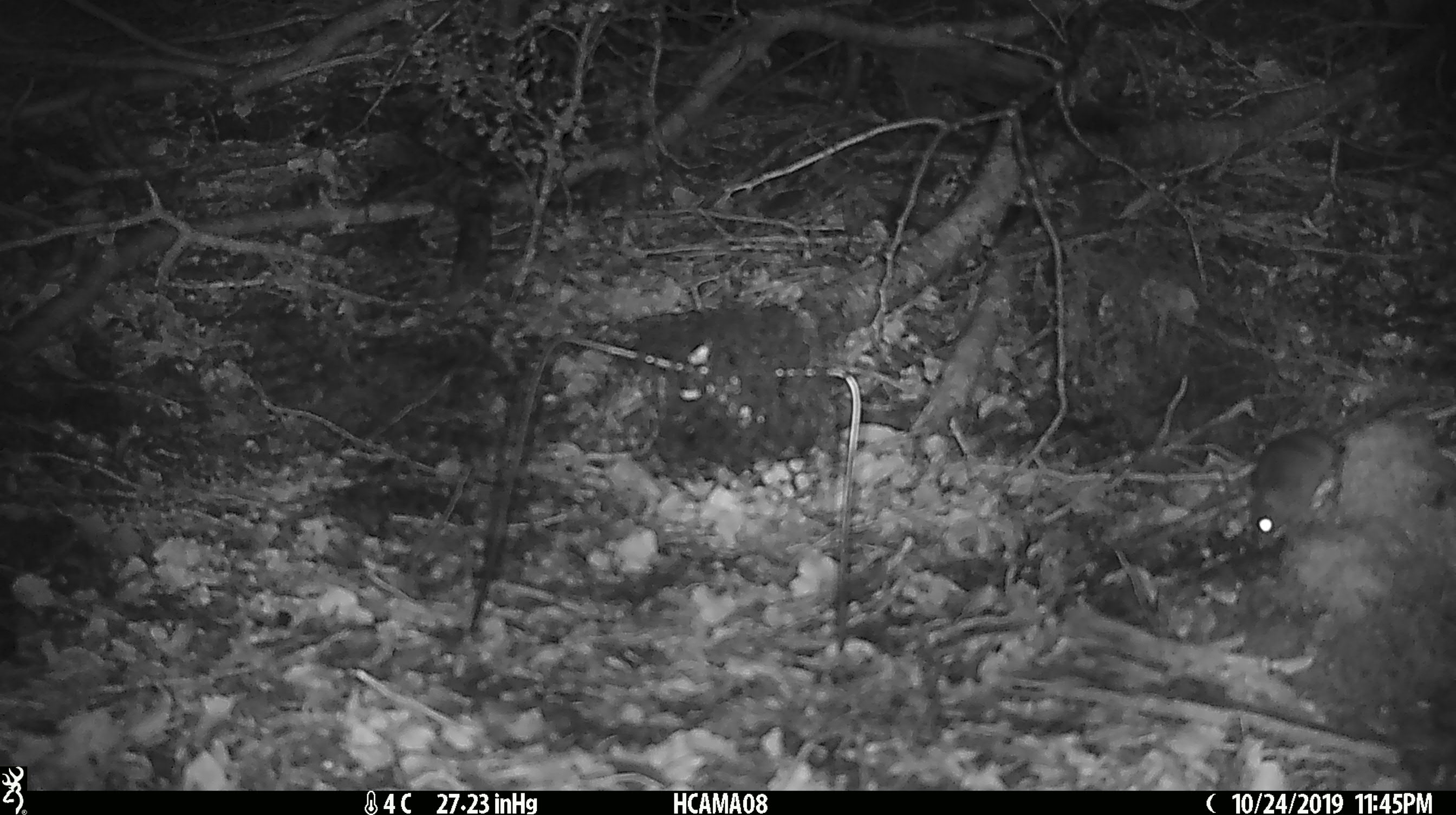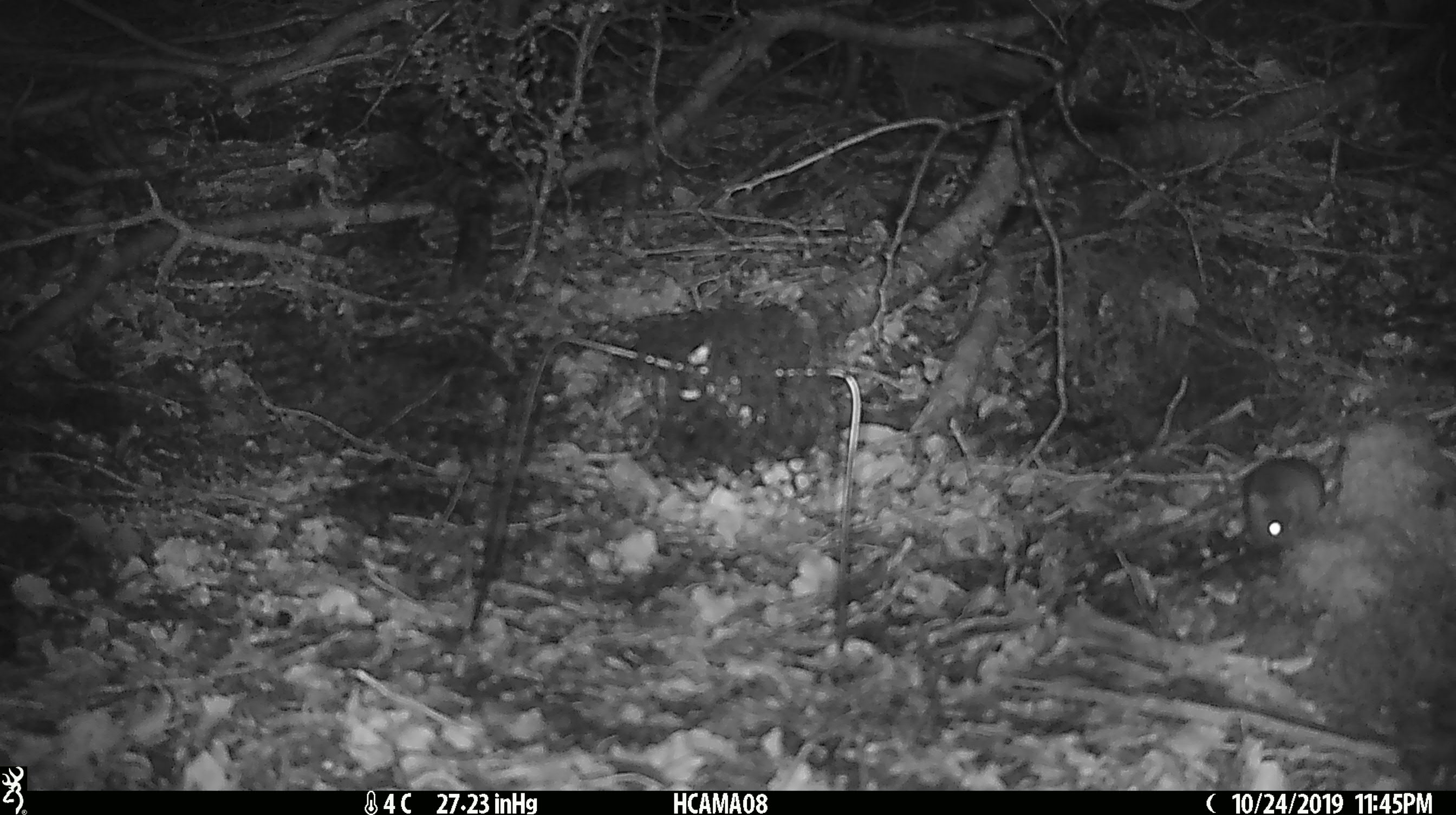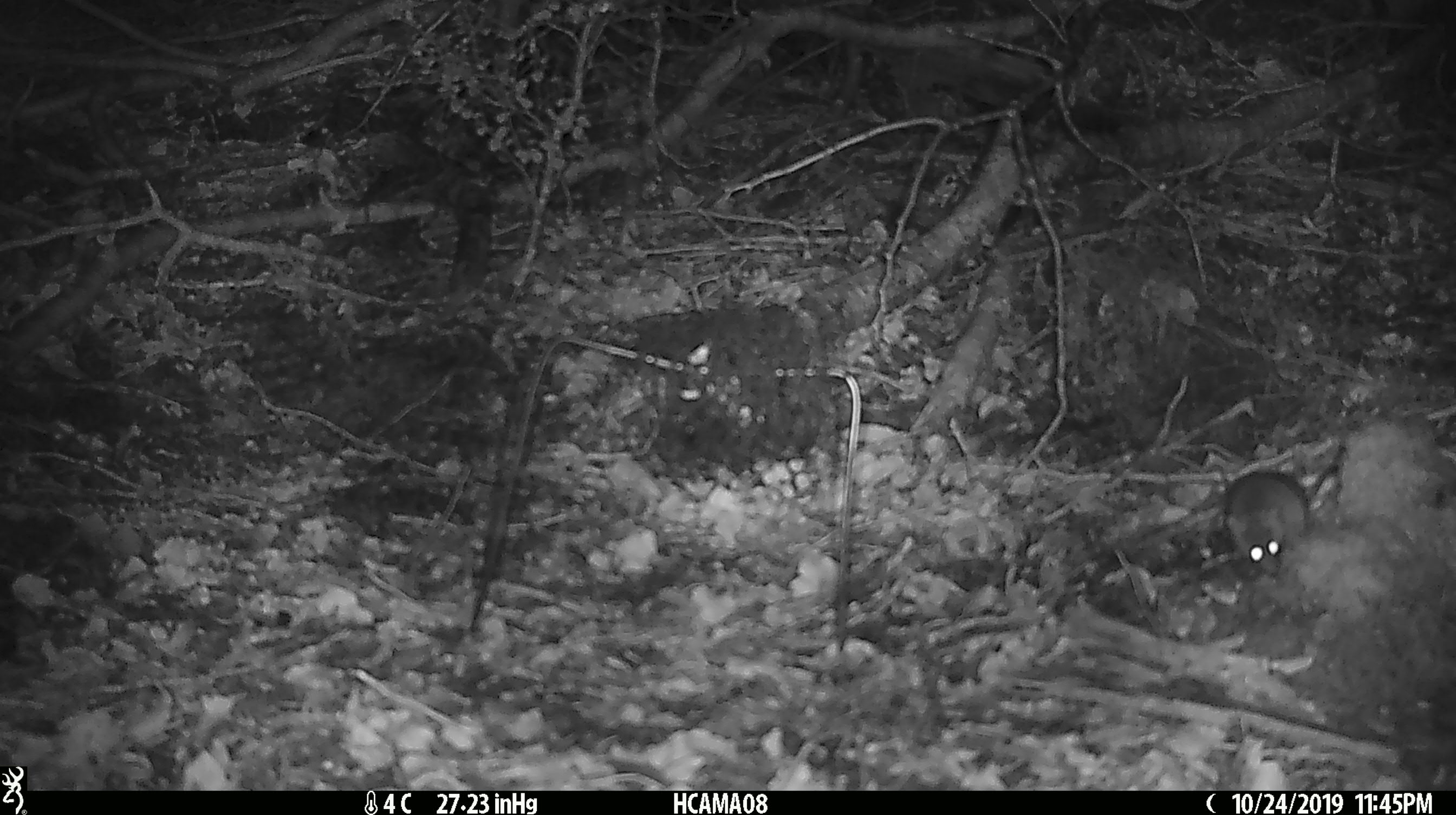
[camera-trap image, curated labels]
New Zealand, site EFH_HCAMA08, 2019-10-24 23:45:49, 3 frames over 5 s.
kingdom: Animalia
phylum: Chordata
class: Mammalia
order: Rodentia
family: Muridae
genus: Mus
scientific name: Mus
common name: mouse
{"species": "mouse (Mus)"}